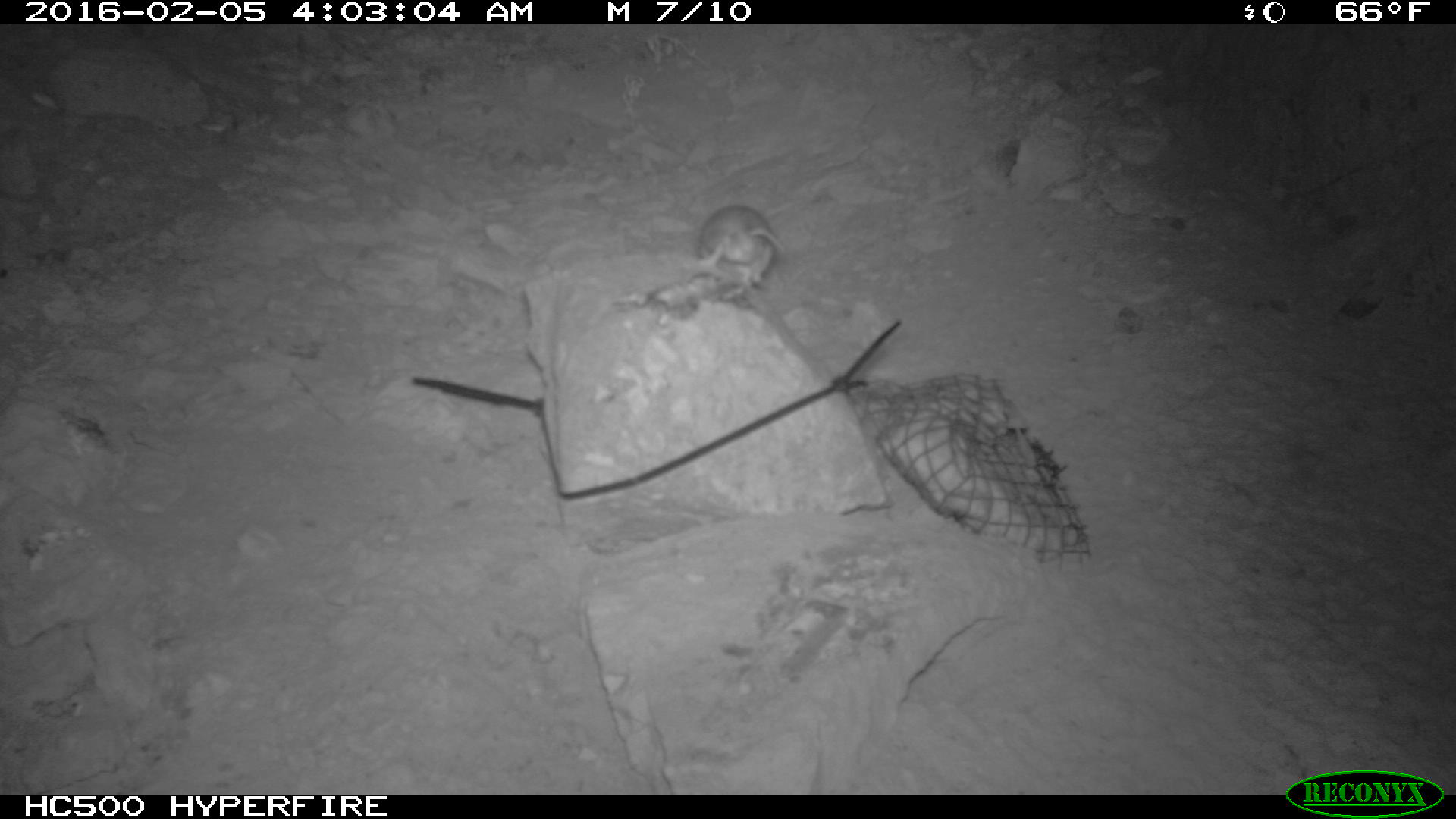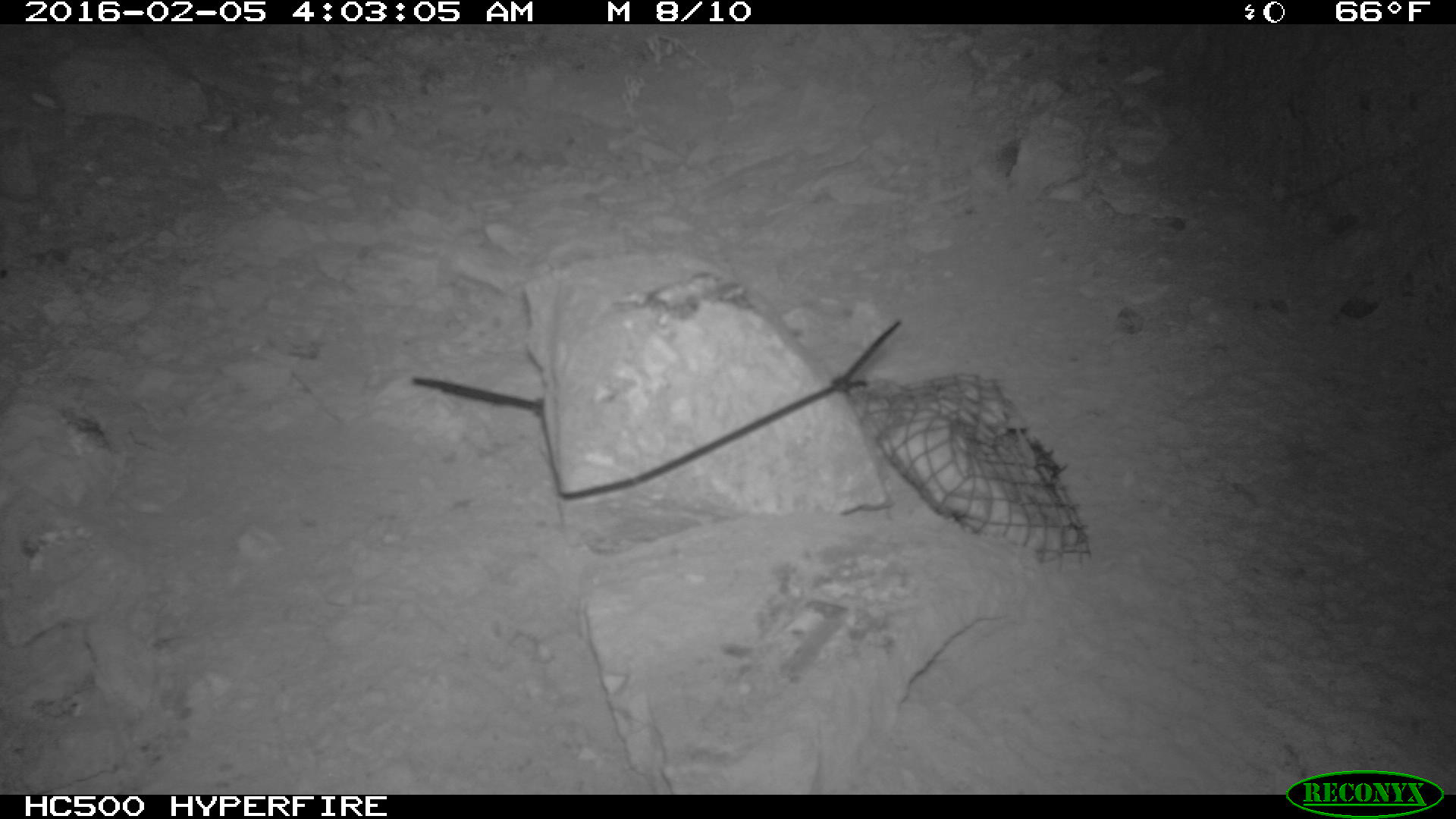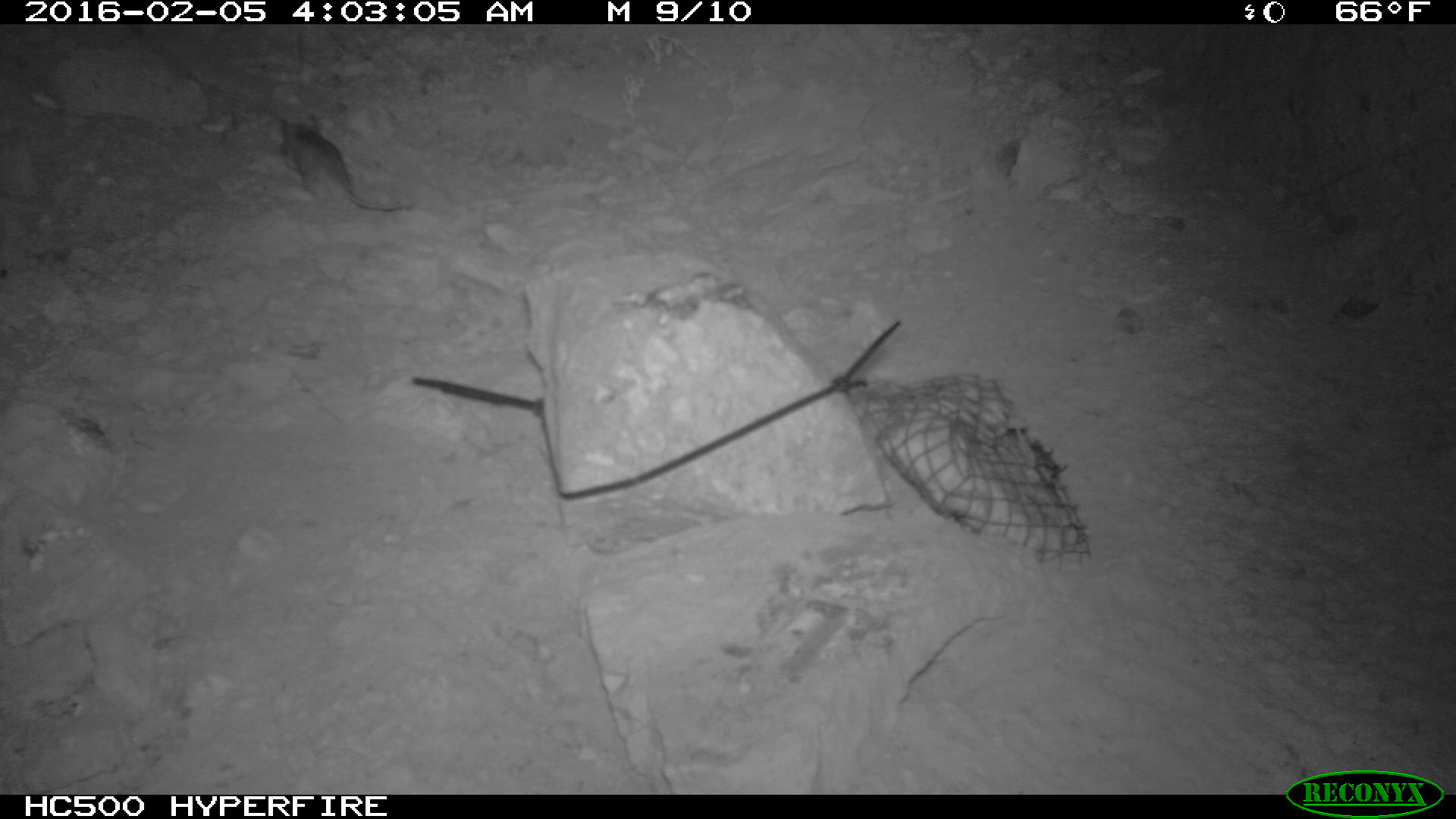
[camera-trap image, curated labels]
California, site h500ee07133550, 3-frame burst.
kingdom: Animalia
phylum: Chordata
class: Mammalia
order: Rodentia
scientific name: Rodentia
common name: rodent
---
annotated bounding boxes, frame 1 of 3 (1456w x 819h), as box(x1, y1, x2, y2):
rodent: box(699, 204, 788, 293)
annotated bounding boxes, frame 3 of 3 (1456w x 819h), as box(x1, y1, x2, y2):
rodent: box(272, 111, 413, 215)